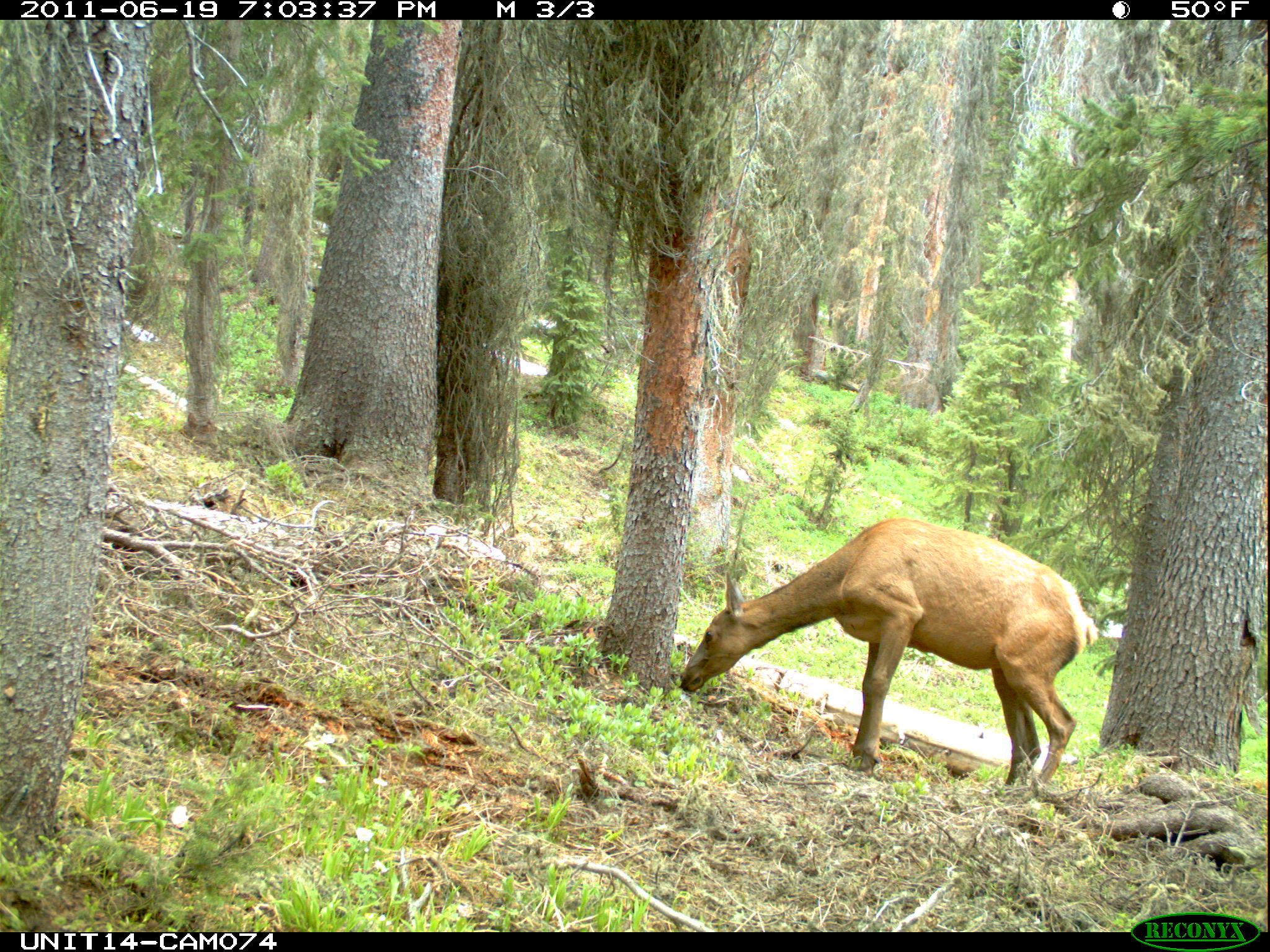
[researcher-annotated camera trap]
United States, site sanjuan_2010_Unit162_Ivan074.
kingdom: Animalia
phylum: Chordata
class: Mammalia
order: Artiodactyla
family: Cervidae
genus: Cervus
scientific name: Cervus elaphus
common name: red deer